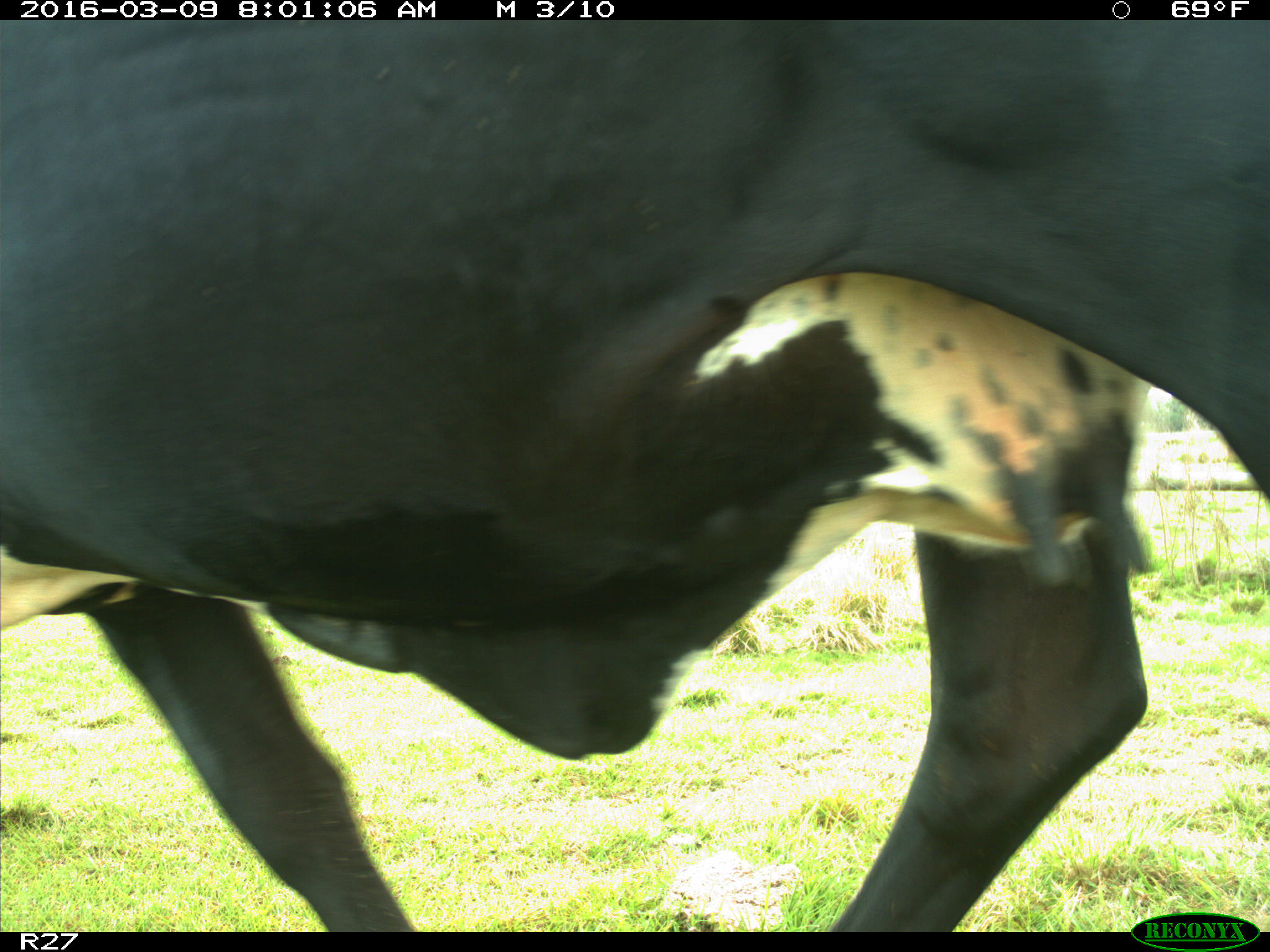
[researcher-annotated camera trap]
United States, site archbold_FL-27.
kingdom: Animalia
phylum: Chordata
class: Mammalia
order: Artiodactyla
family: Bovidae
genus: Bos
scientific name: Bos taurus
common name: domestic cow